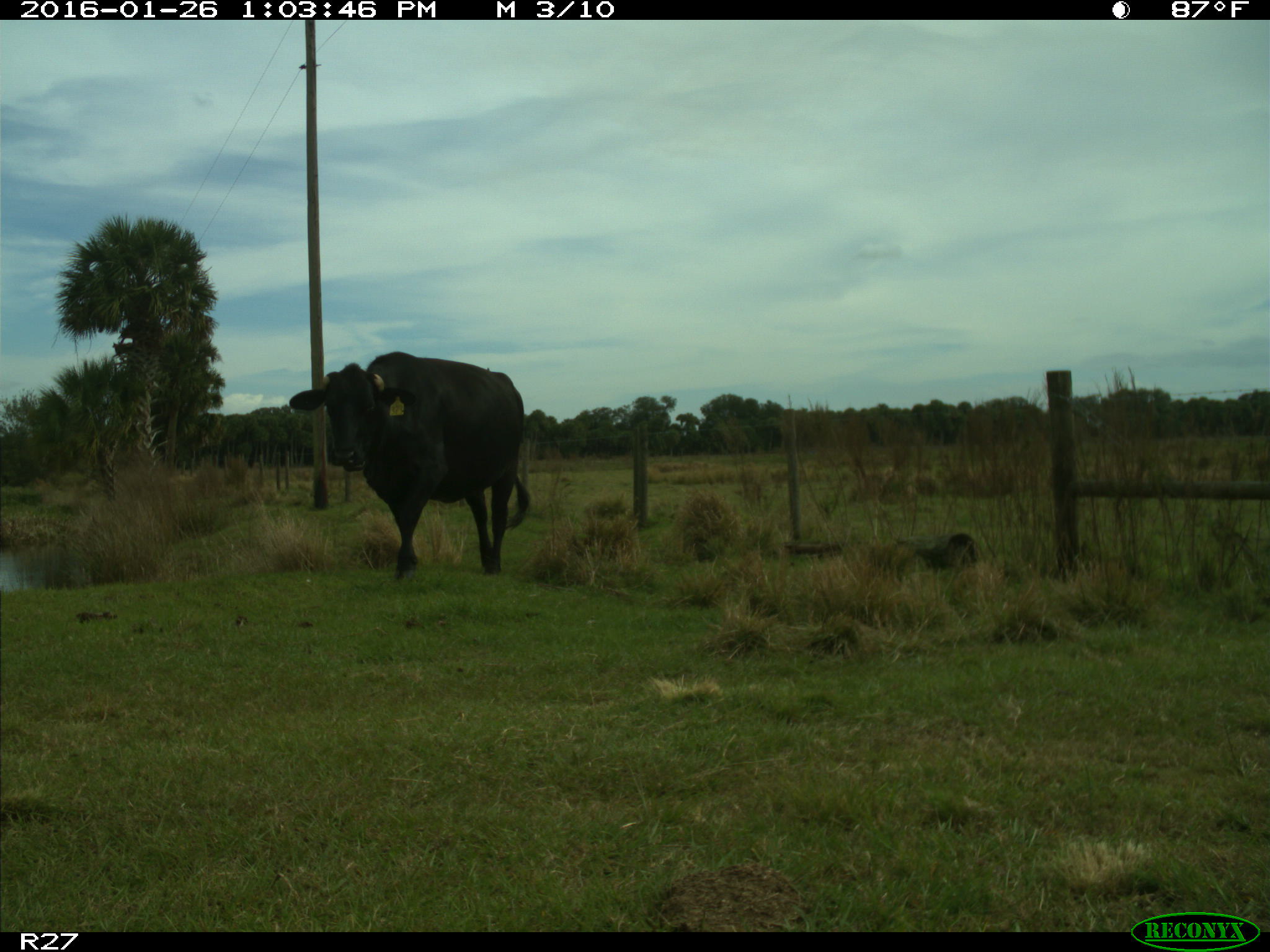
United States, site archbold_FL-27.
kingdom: Animalia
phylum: Chordata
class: Mammalia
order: Artiodactyla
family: Bovidae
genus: Bos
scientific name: Bos taurus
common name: domestic cow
Bos taurus (domestic cow).